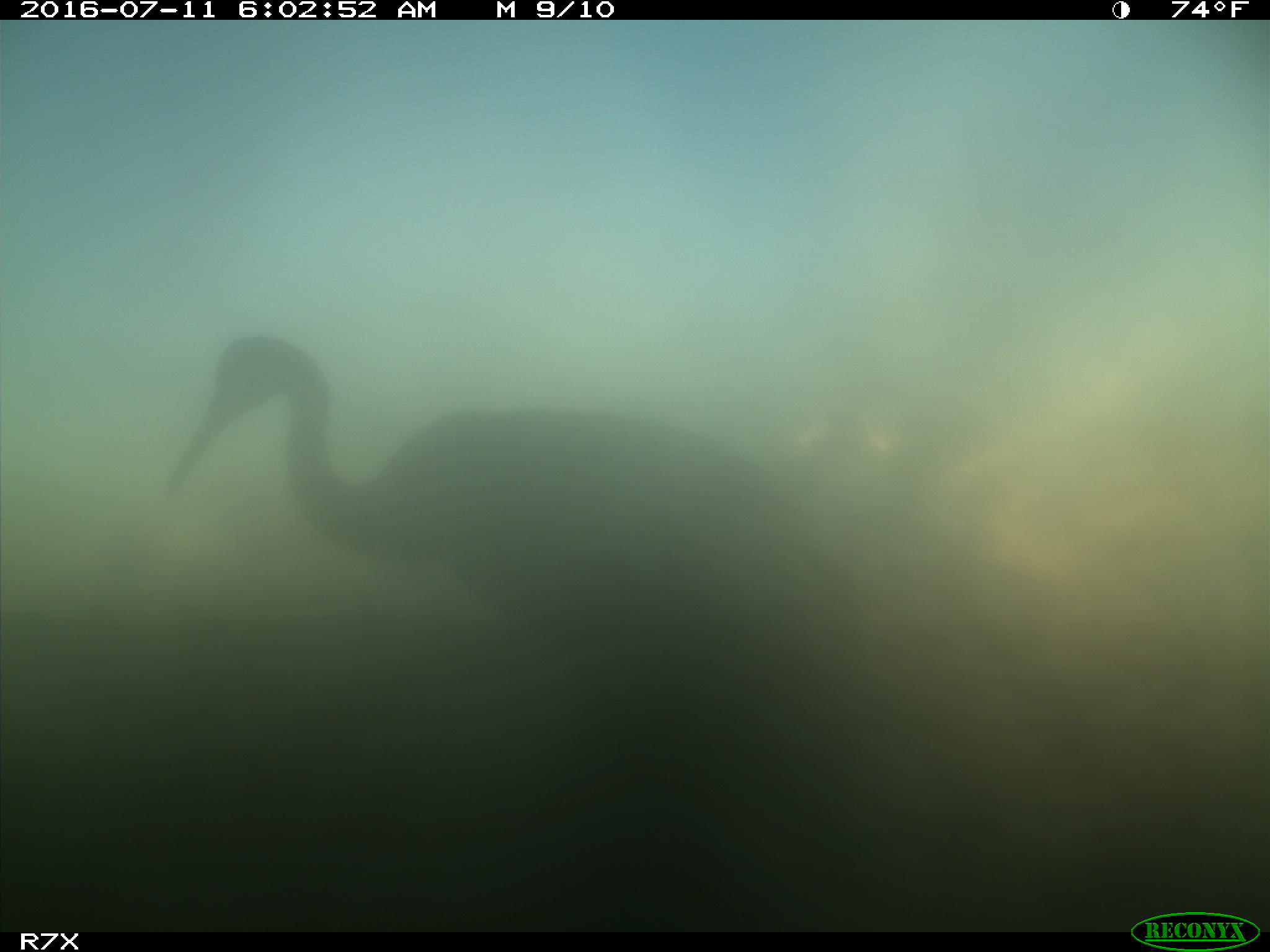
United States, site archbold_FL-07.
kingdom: Animalia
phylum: Chordata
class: Aves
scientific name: Aves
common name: birds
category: unidentified bird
Unidentified bird (birds) (Aves).